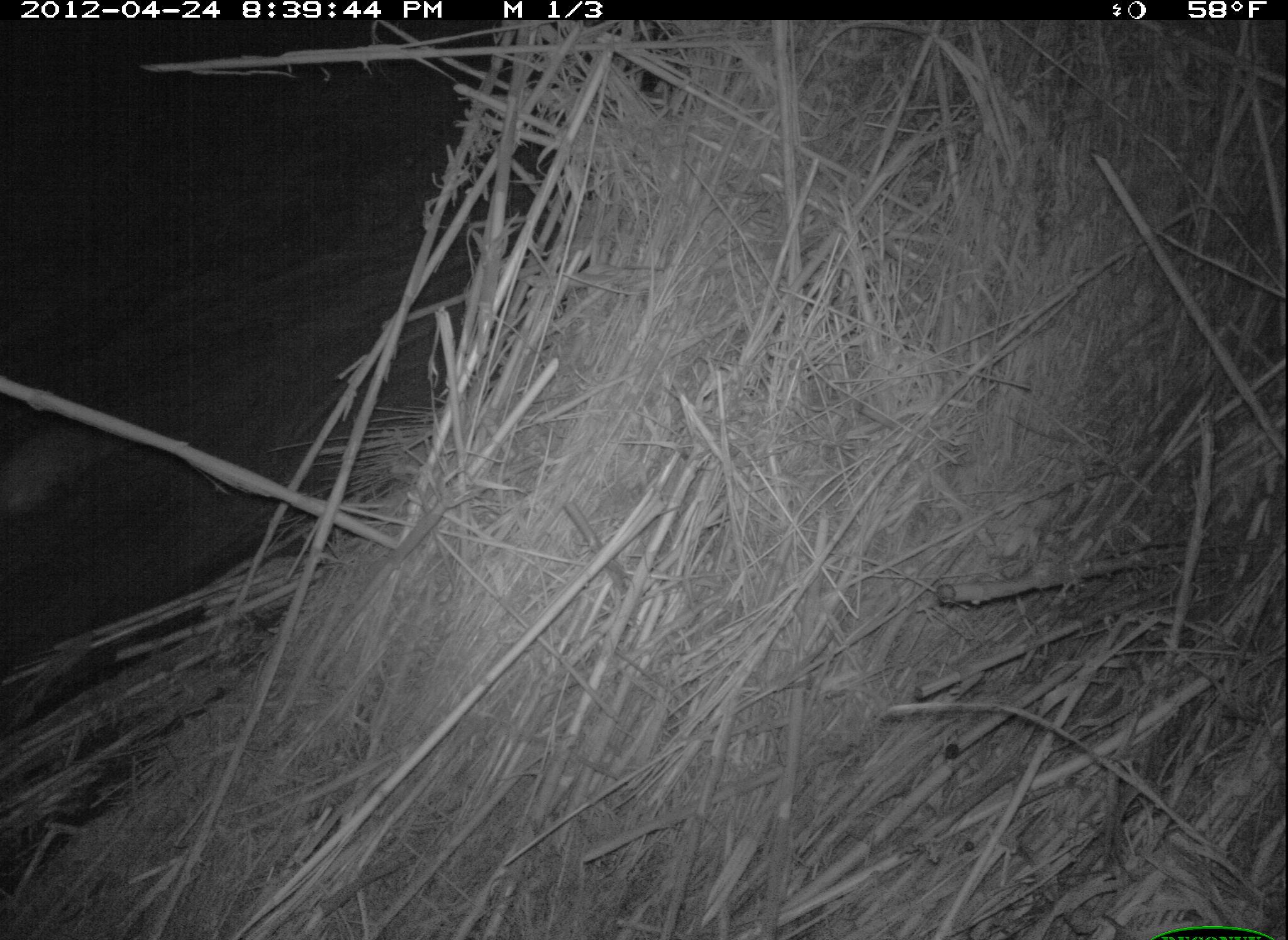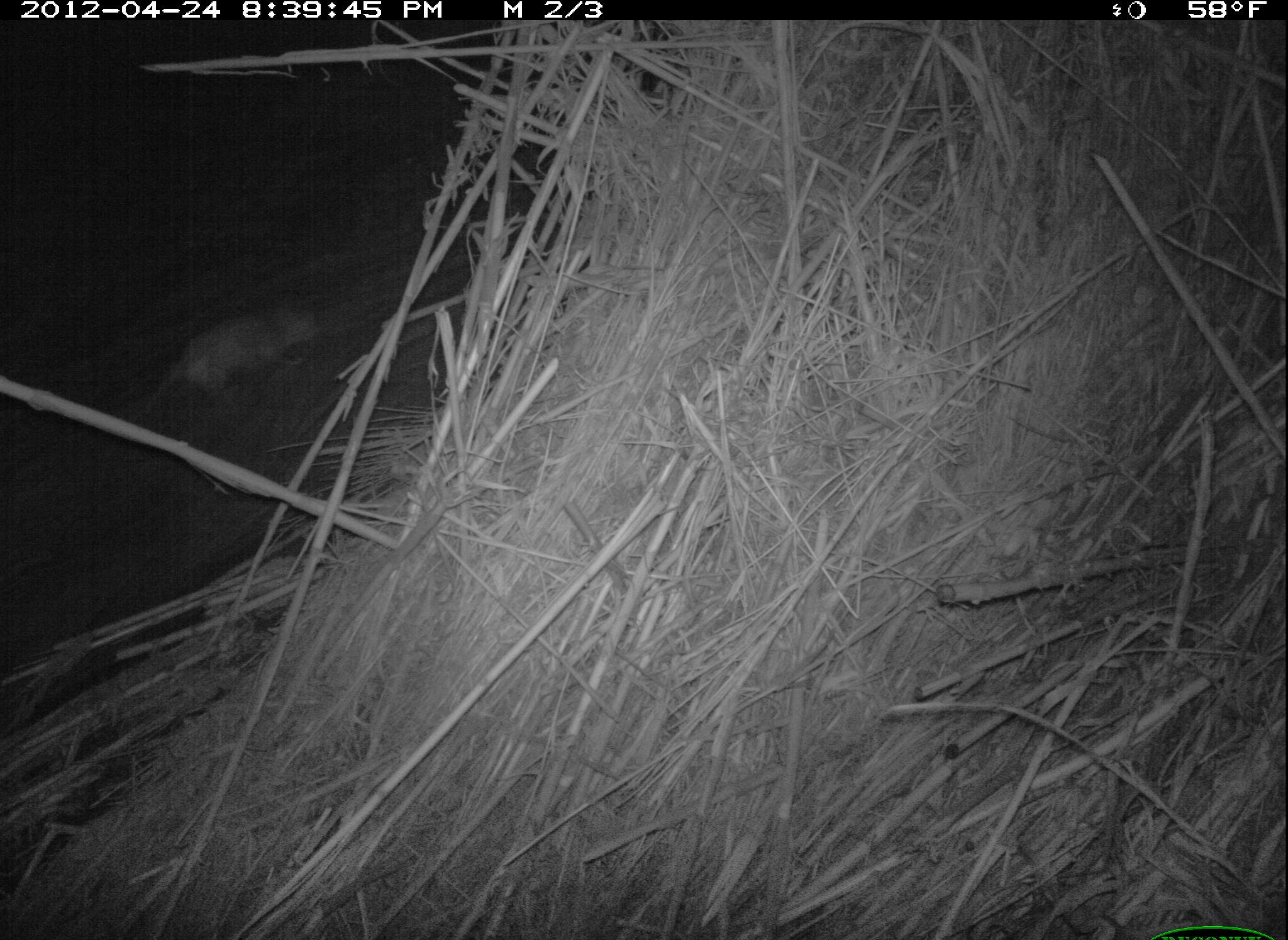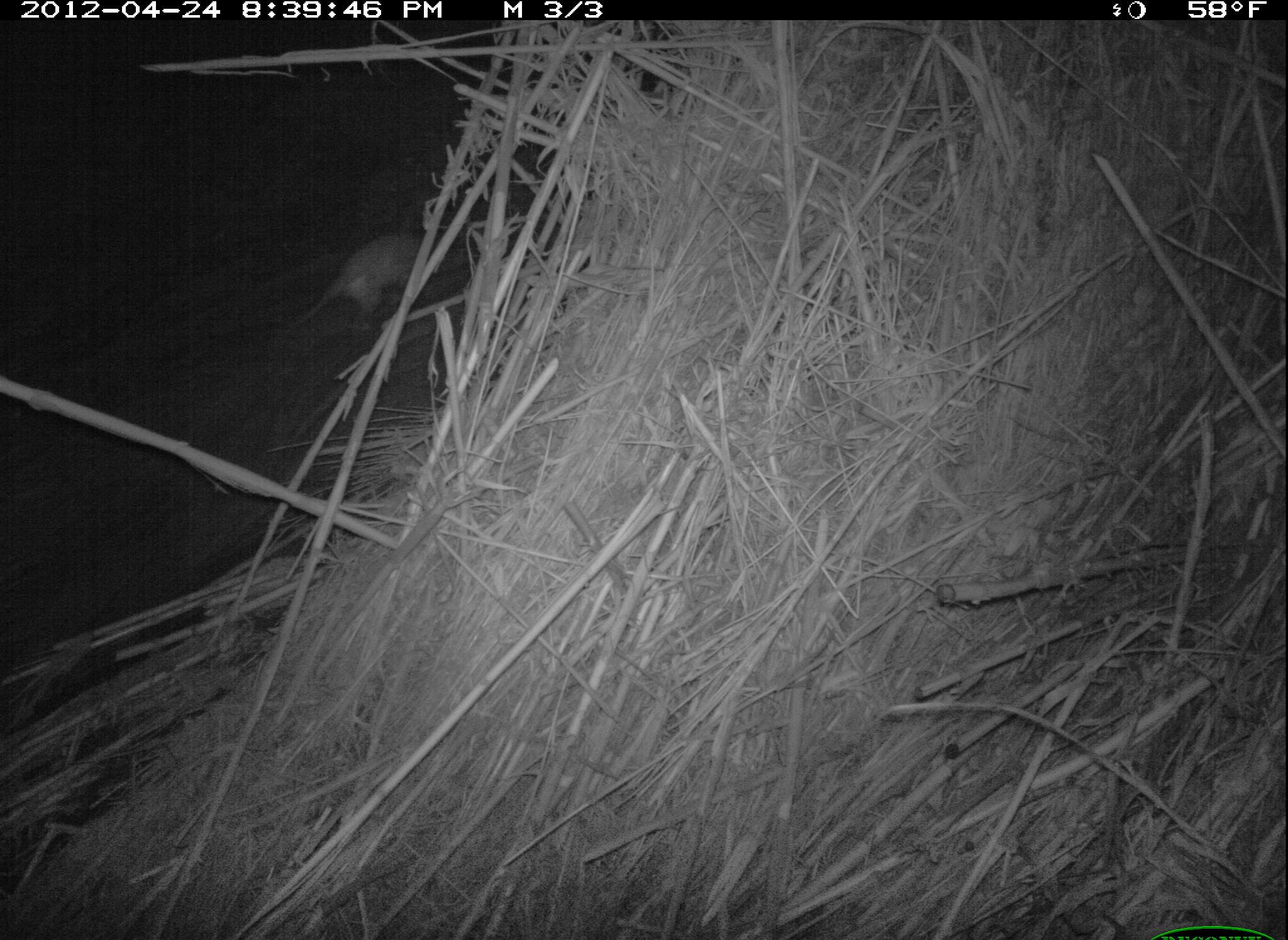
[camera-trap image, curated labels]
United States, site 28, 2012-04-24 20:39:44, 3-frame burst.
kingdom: Animalia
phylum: Chordata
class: Mammalia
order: Didelphimorphia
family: Didelphidae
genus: Didelphis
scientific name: Didelphis virginiana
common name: virginia opossum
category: opossum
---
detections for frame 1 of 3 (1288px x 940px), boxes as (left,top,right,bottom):
opossum: (0,411,156,522)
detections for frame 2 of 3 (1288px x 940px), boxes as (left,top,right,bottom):
opossum: (140,283,338,435)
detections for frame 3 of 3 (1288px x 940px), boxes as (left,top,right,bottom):
opossum: (277,219,485,345)